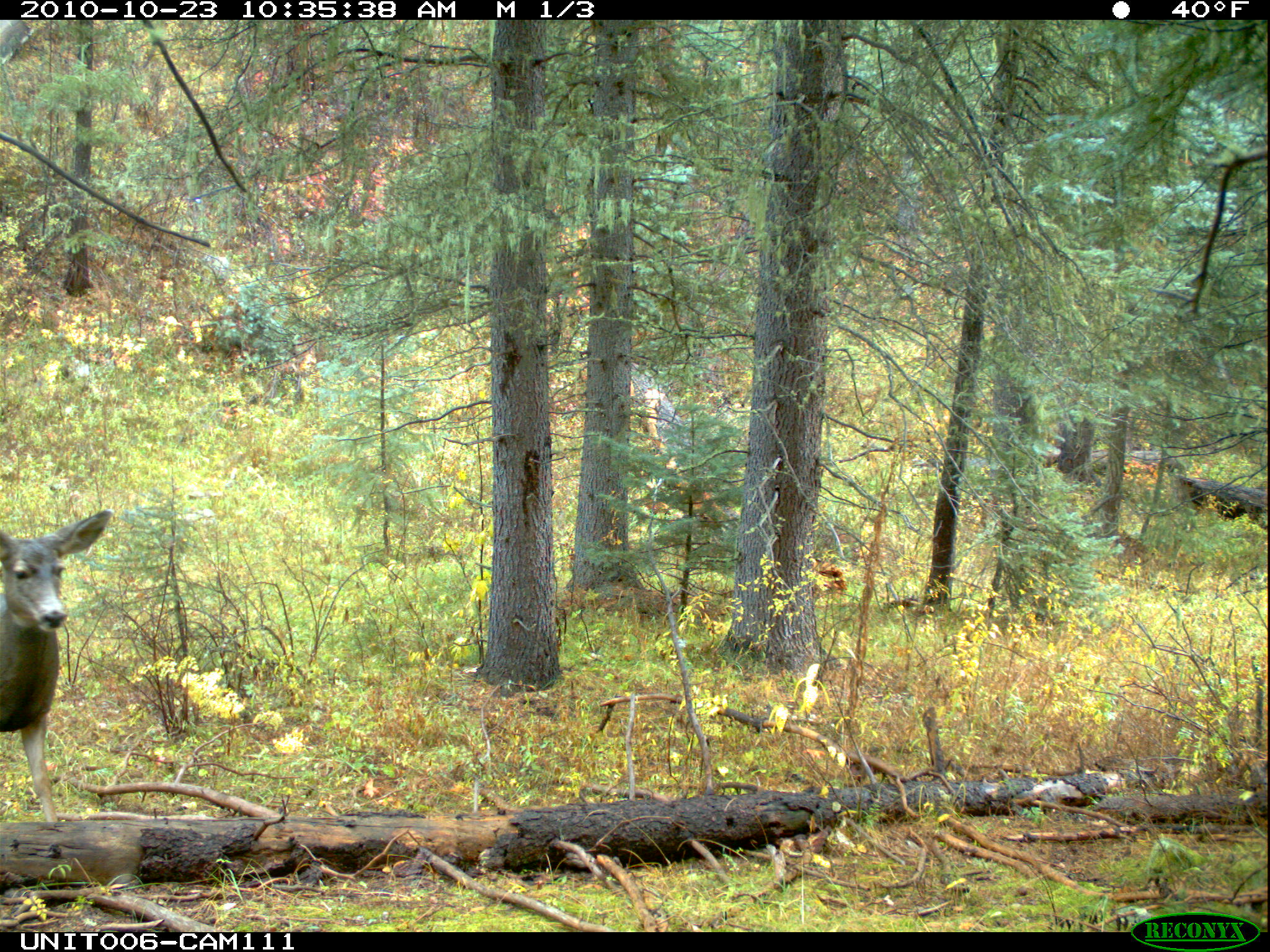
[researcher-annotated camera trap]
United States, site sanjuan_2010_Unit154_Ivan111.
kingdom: Animalia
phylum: Chordata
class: Mammalia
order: Artiodactyla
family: Cervidae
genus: Odocoileus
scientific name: Odocoileus hemionus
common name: mule deer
Odocoileus hemionus (mule deer).